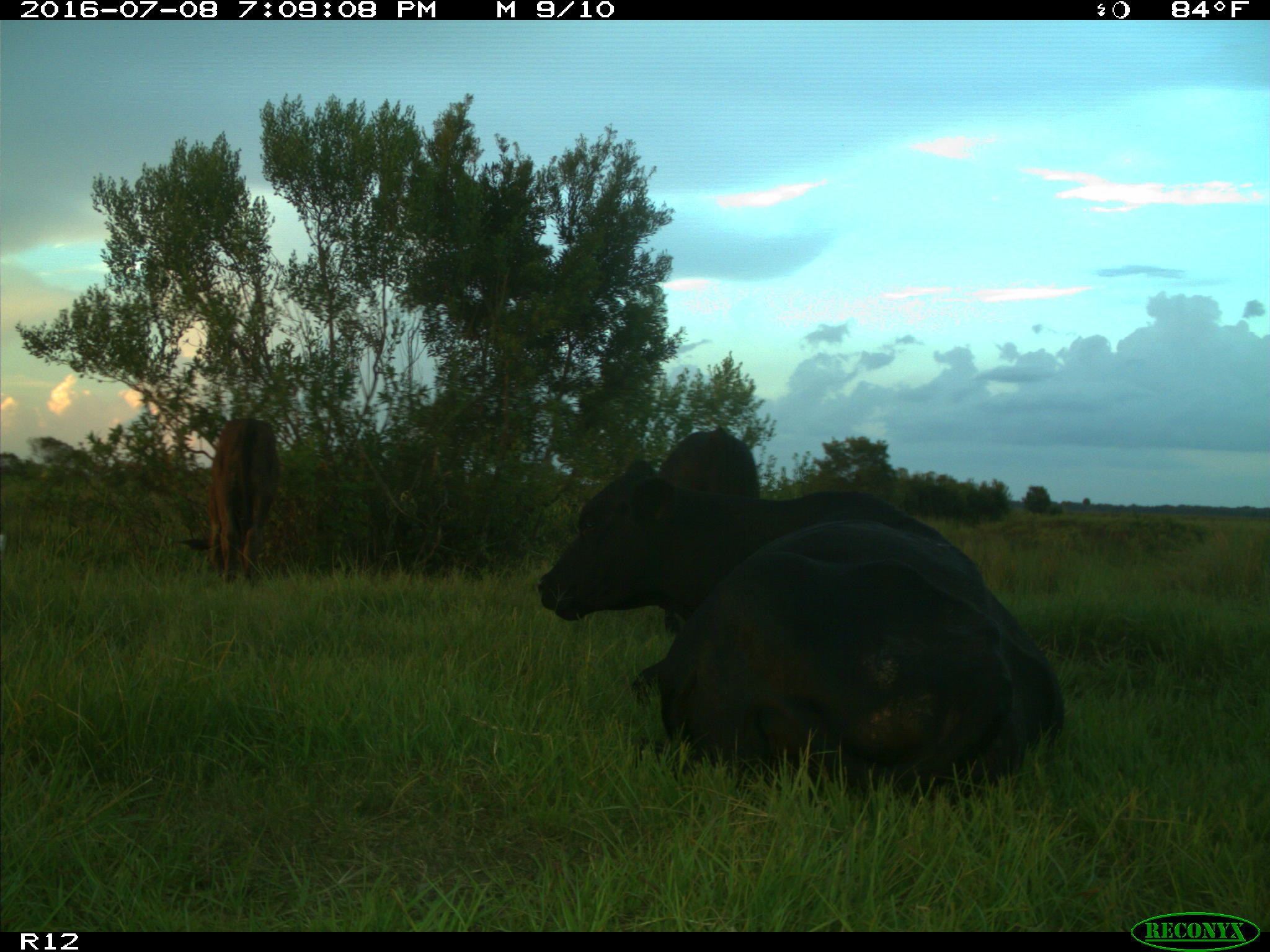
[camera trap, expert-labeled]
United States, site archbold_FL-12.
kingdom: Animalia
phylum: Chordata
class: Mammalia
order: Artiodactyla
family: Bovidae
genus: Bos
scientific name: Bos taurus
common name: domestic cow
Bos taurus (domestic cow).